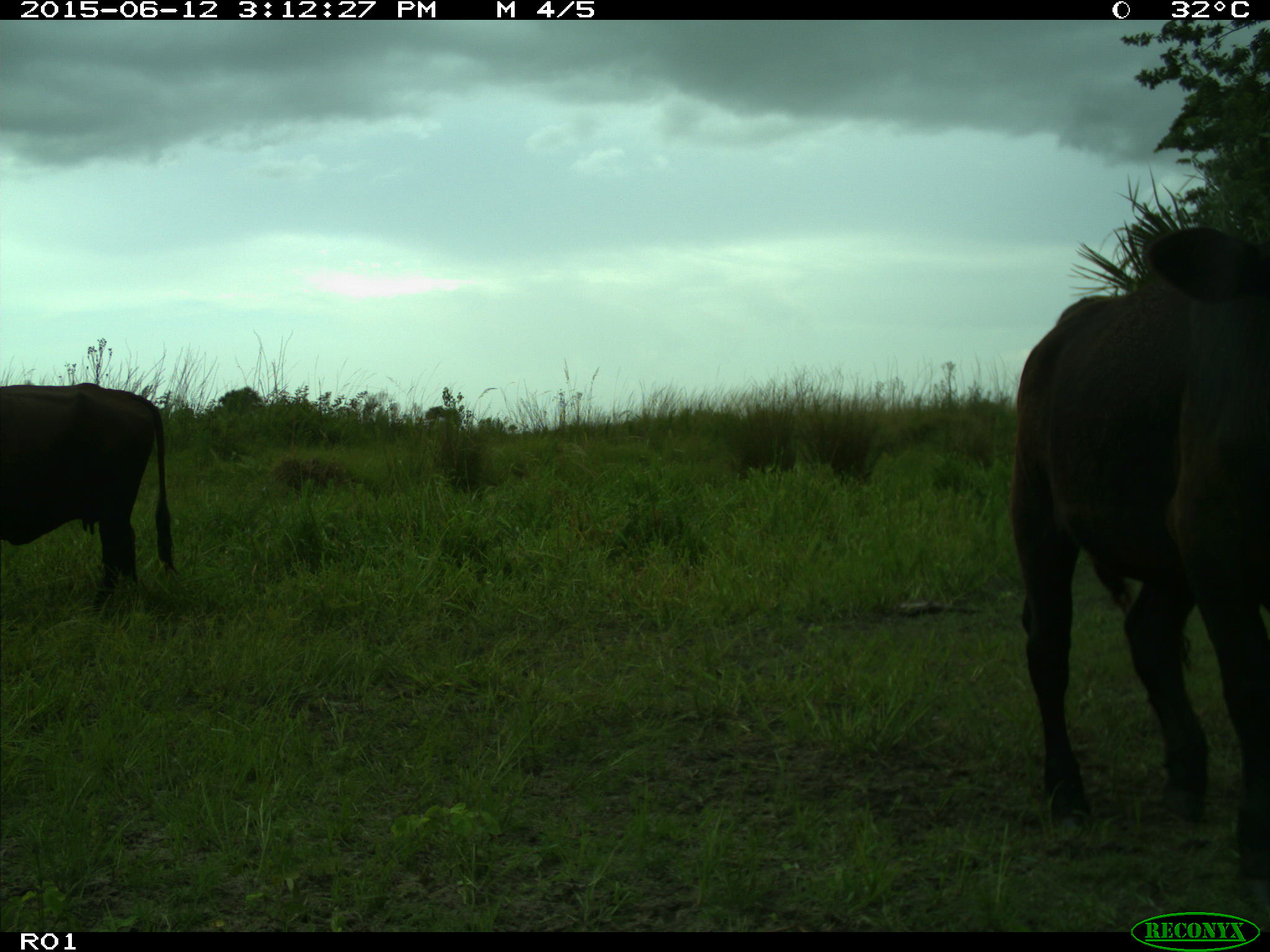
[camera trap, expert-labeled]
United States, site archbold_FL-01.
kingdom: Animalia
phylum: Chordata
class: Mammalia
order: Artiodactyla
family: Bovidae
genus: Bos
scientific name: Bos taurus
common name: domestic cow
Bos taurus (domestic cow).